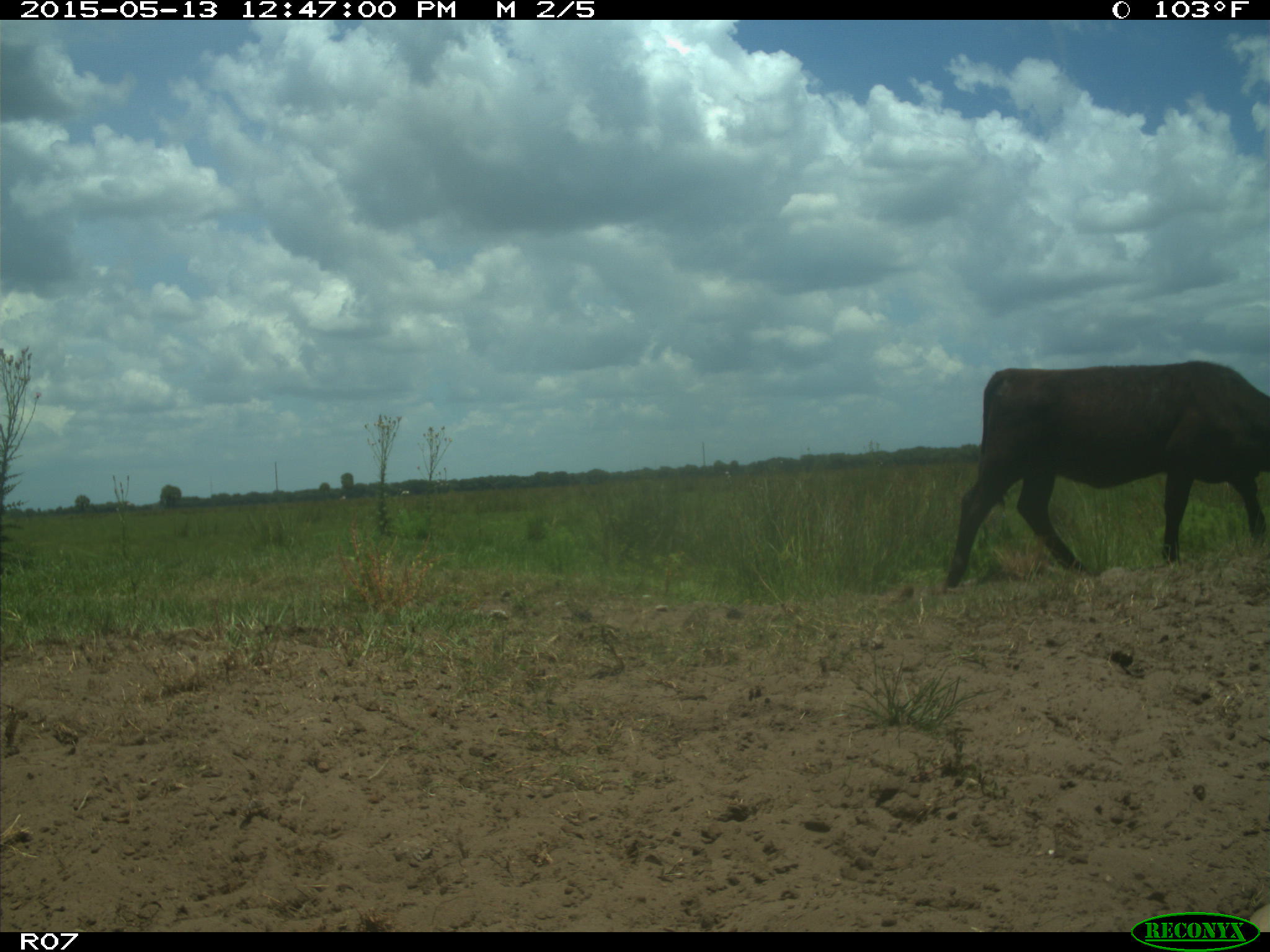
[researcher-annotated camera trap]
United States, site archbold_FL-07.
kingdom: Animalia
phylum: Chordata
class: Mammalia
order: Artiodactyla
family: Bovidae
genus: Bos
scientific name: Bos taurus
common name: domestic cow